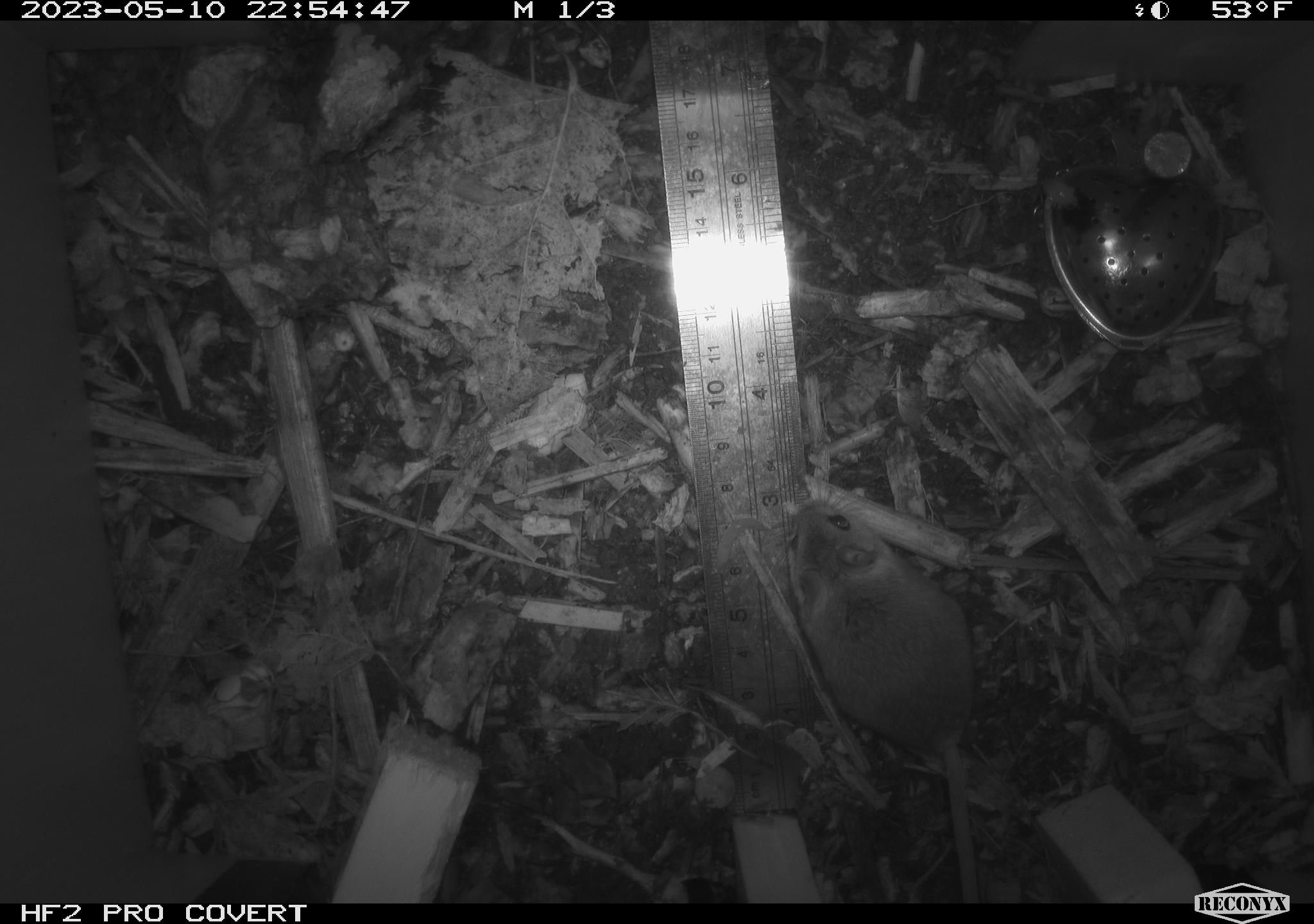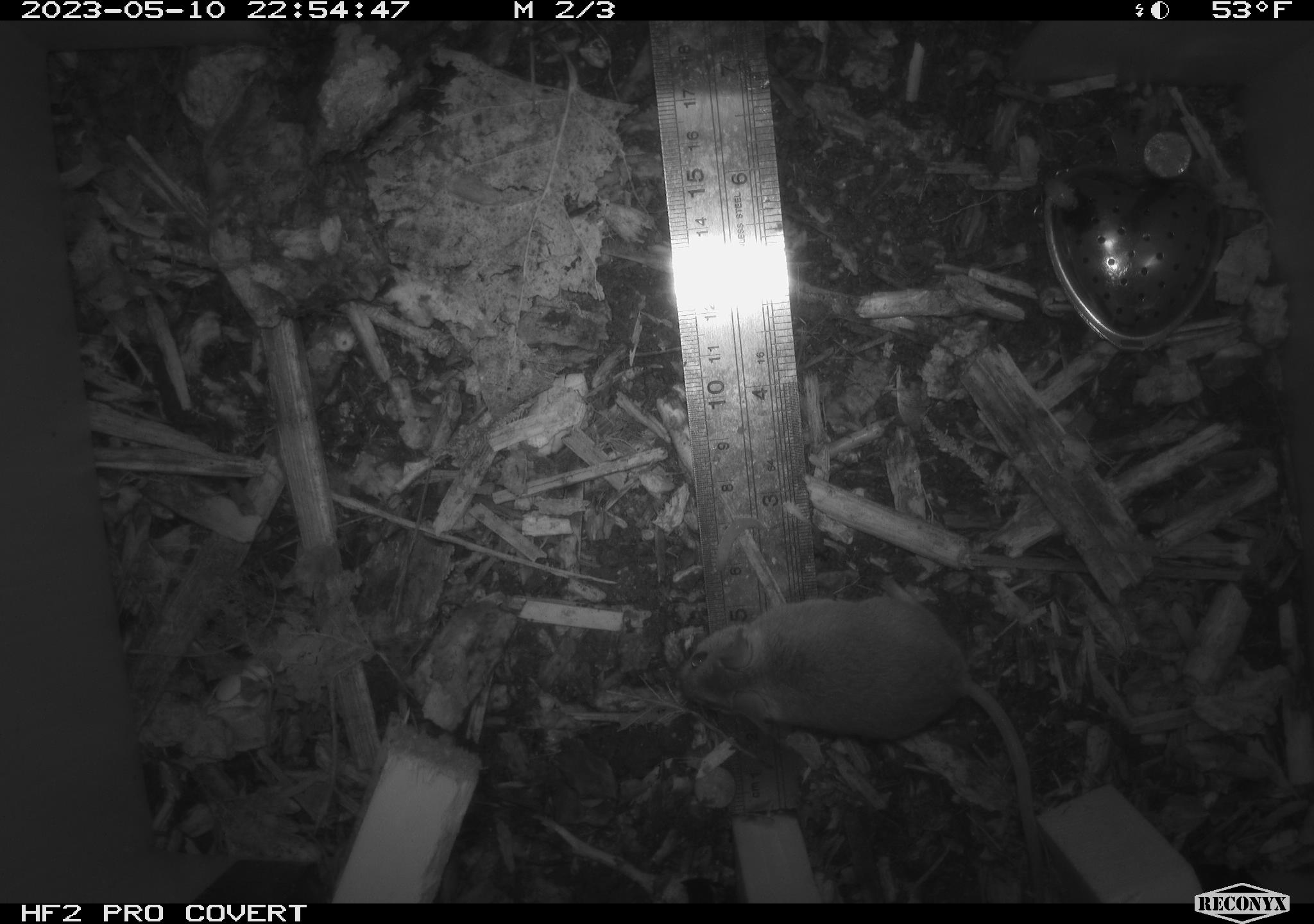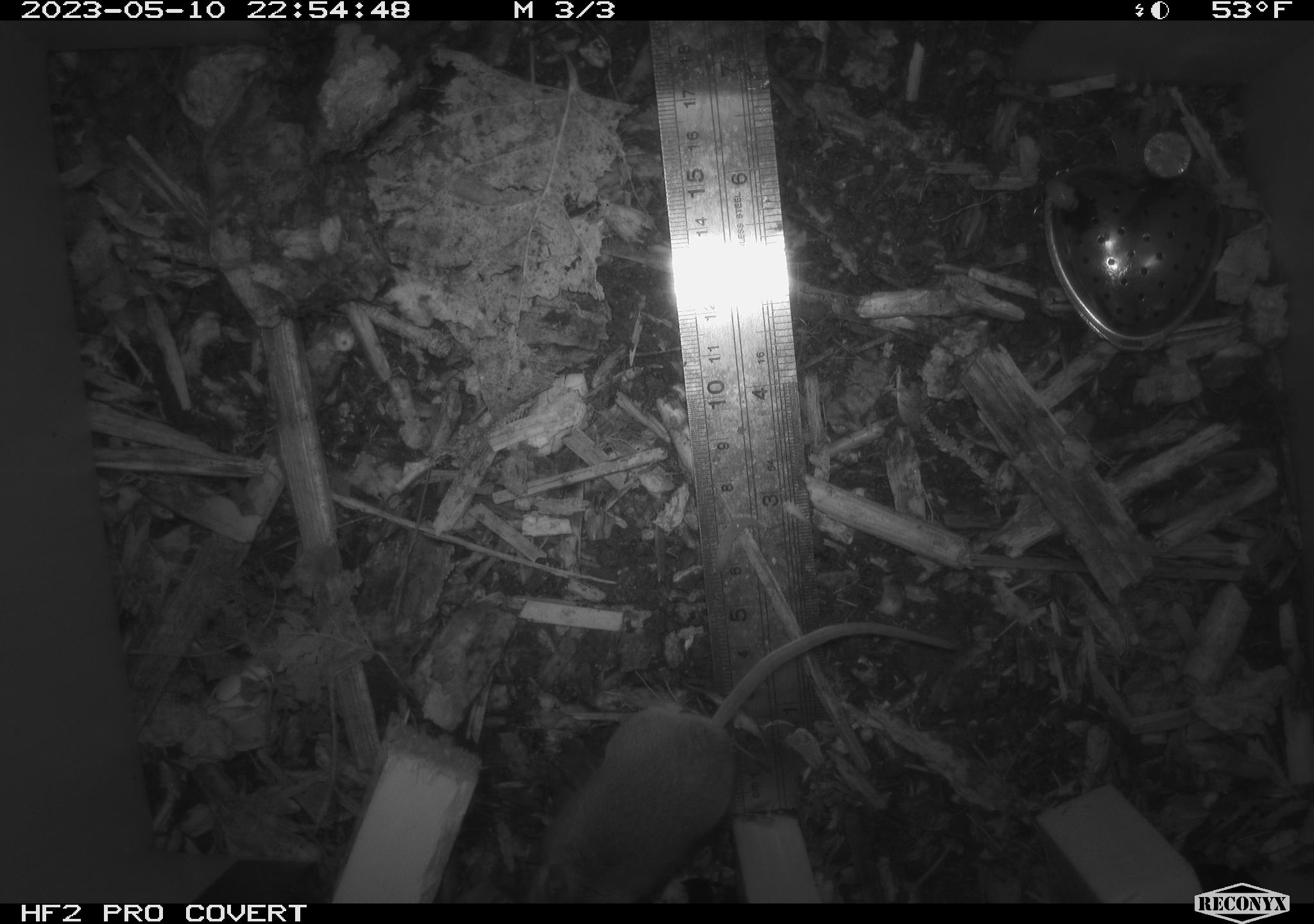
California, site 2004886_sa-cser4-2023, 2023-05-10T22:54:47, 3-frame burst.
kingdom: Animalia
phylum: Chordata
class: Mammalia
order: Rodentia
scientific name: Rodentia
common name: mouse species